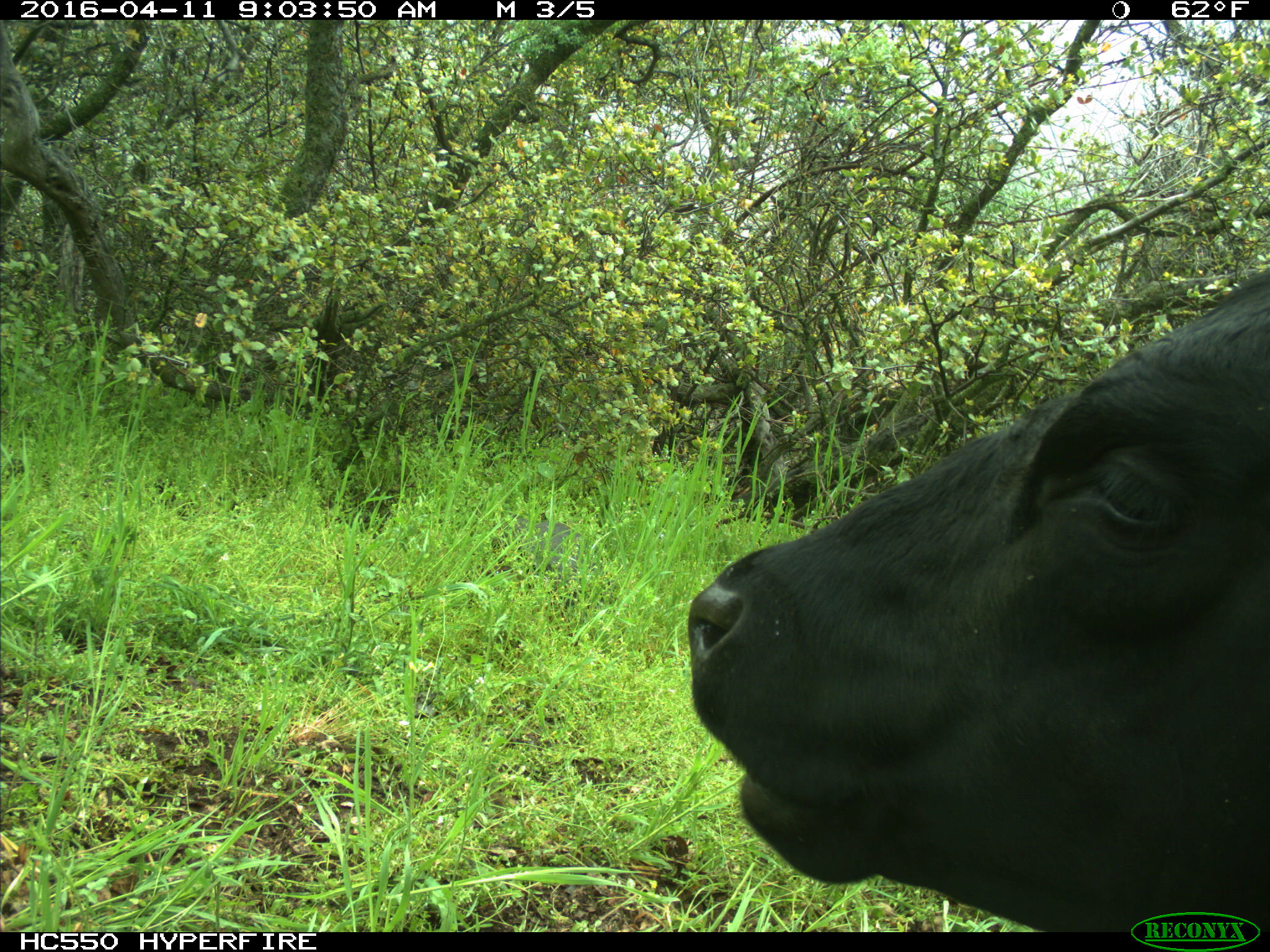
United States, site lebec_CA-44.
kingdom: Animalia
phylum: Chordata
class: Mammalia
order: Artiodactyla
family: Bovidae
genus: Bos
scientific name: Bos taurus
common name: domestic cow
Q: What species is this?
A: Bos taurus (domestic cow).